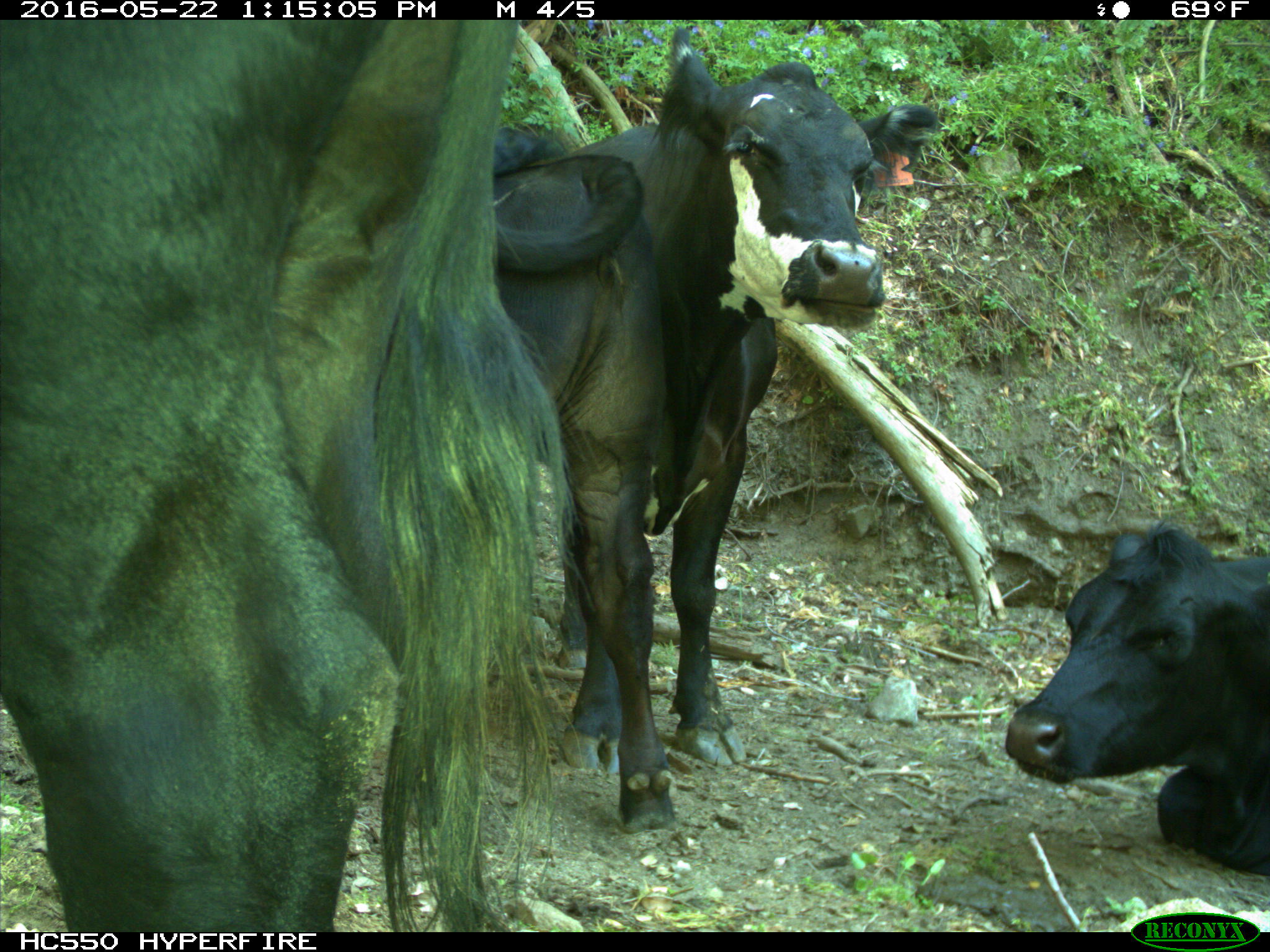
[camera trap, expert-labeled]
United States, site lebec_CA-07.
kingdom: Animalia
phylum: Chordata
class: Mammalia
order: Artiodactyla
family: Bovidae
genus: Bos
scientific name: Bos taurus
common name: domestic cow